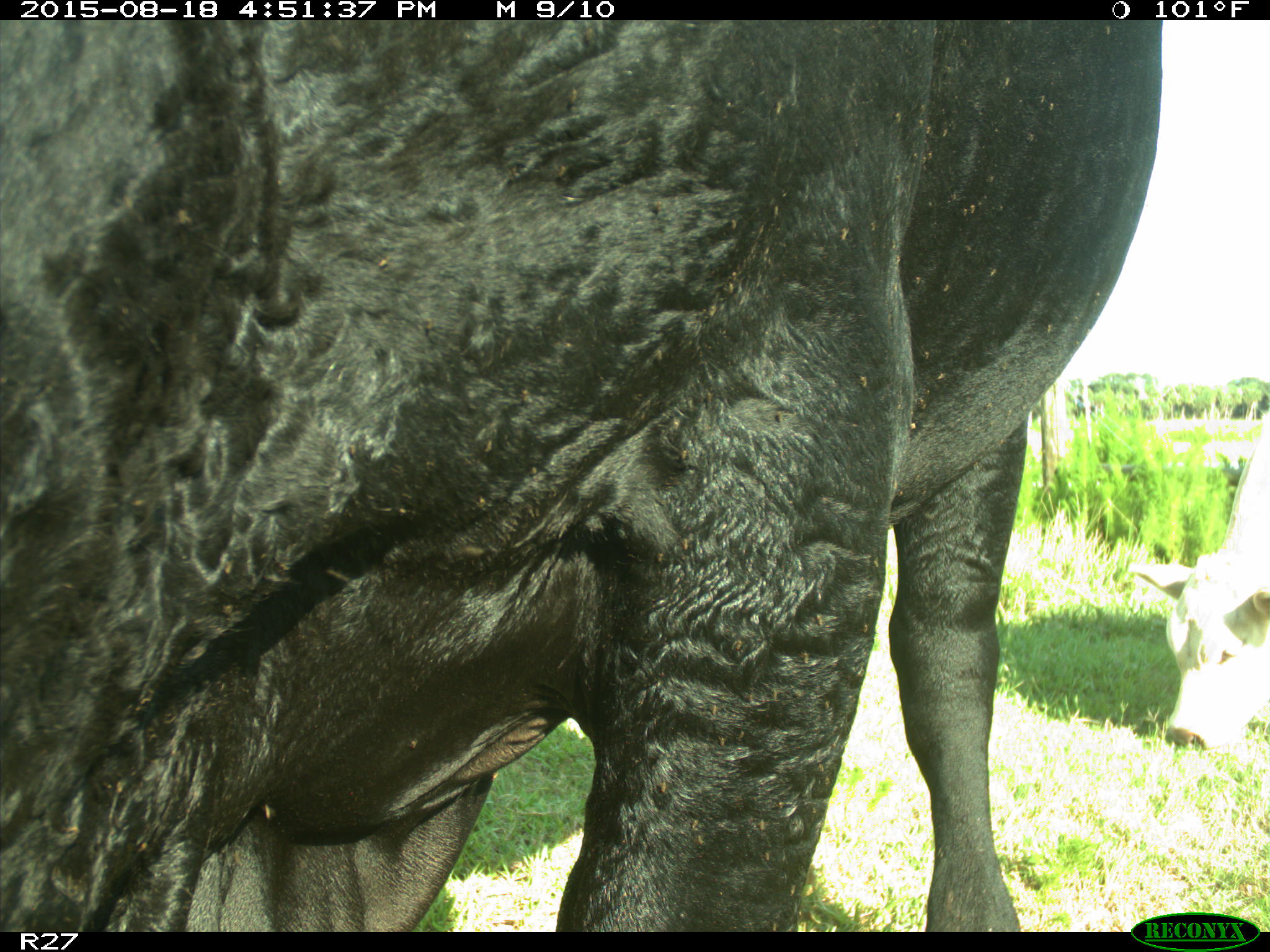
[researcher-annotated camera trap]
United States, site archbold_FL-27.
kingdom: Animalia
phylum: Chordata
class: Mammalia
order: Artiodactyla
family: Bovidae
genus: Bos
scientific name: Bos taurus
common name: domestic cow